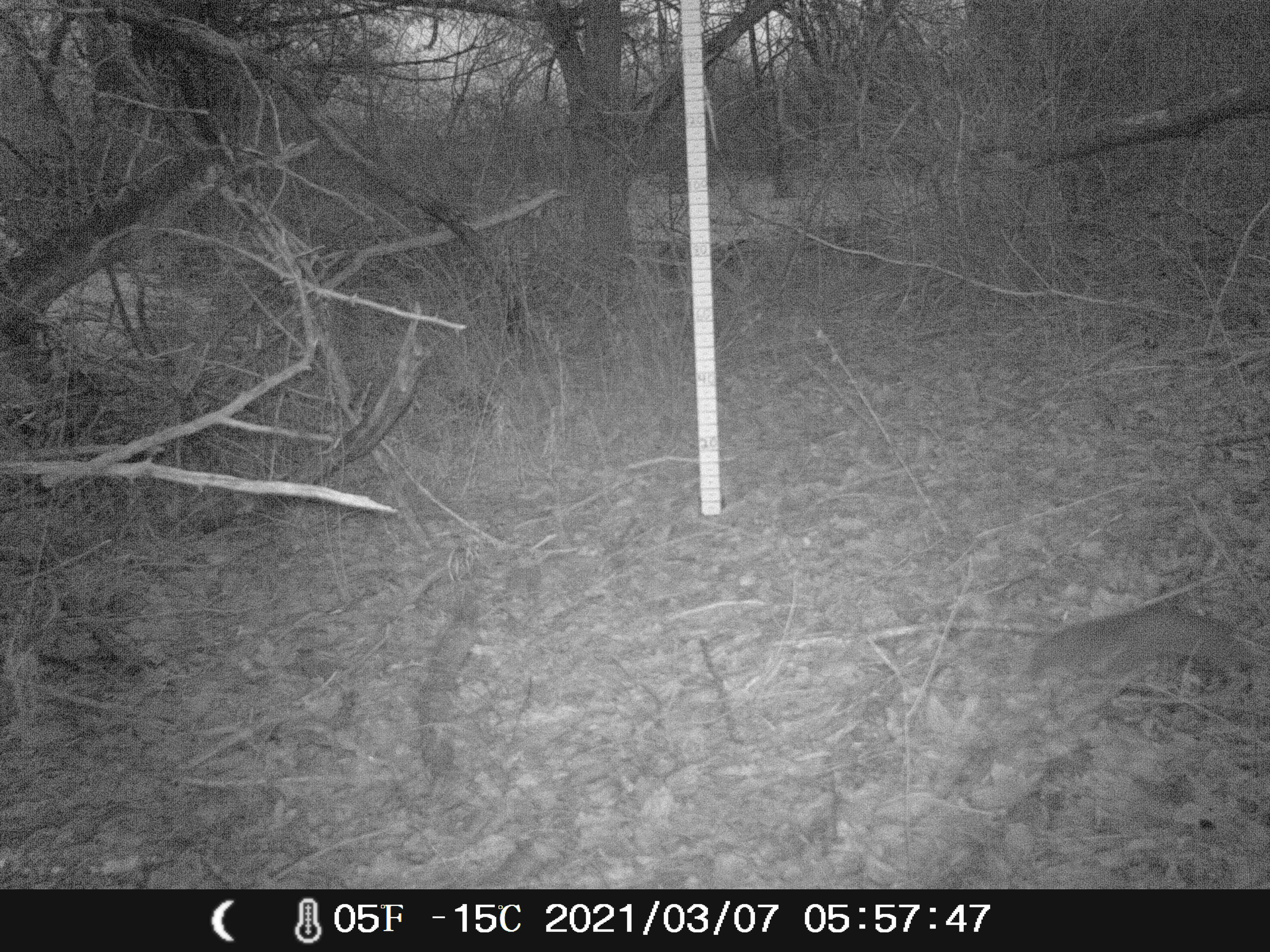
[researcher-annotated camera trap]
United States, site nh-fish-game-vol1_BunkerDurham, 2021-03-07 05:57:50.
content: unidentified animal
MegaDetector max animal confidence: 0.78